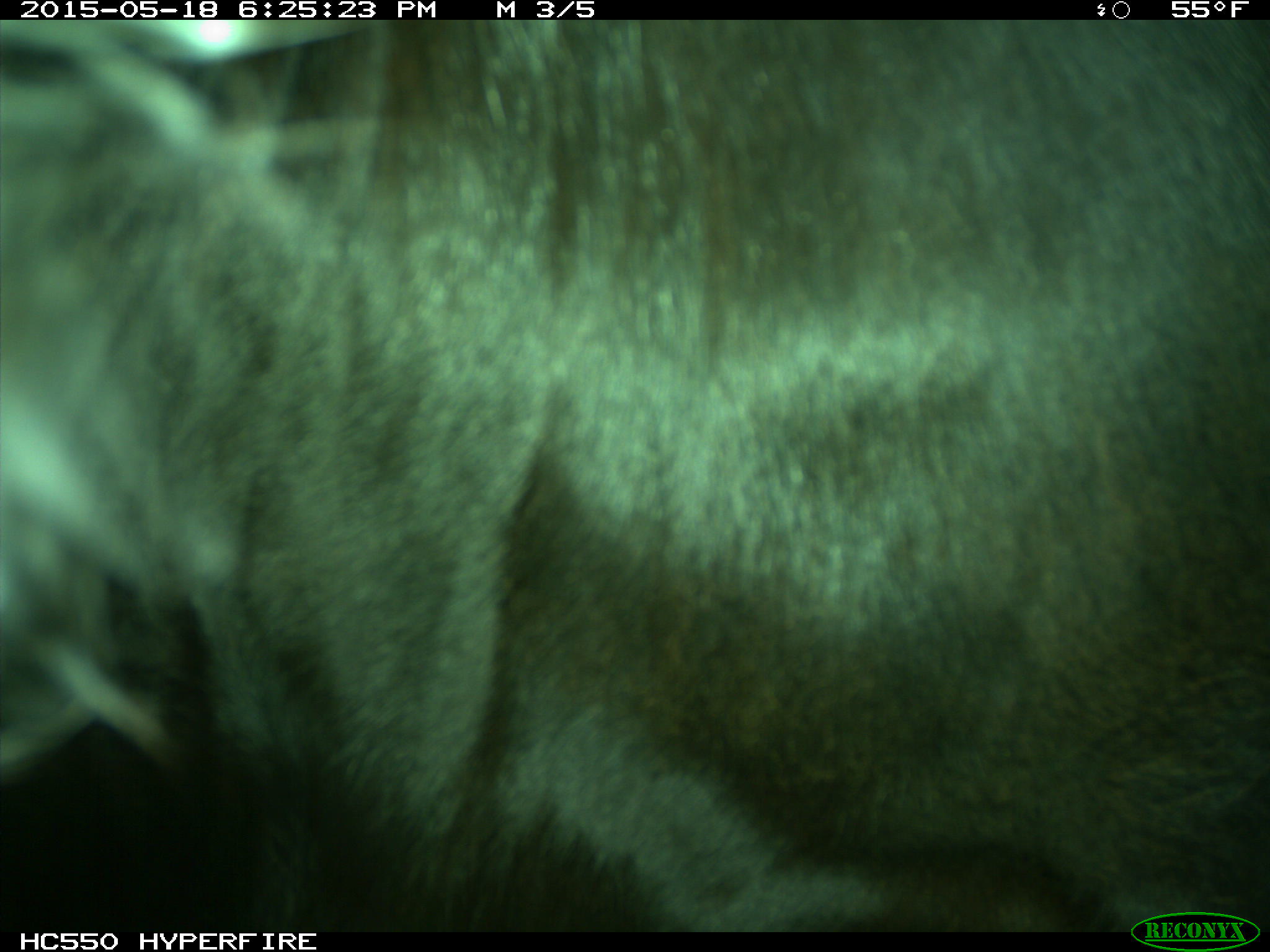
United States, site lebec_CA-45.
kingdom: Animalia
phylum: Chordata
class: Mammalia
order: Artiodactyla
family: Bovidae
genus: Bos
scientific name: Bos taurus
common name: domestic cow